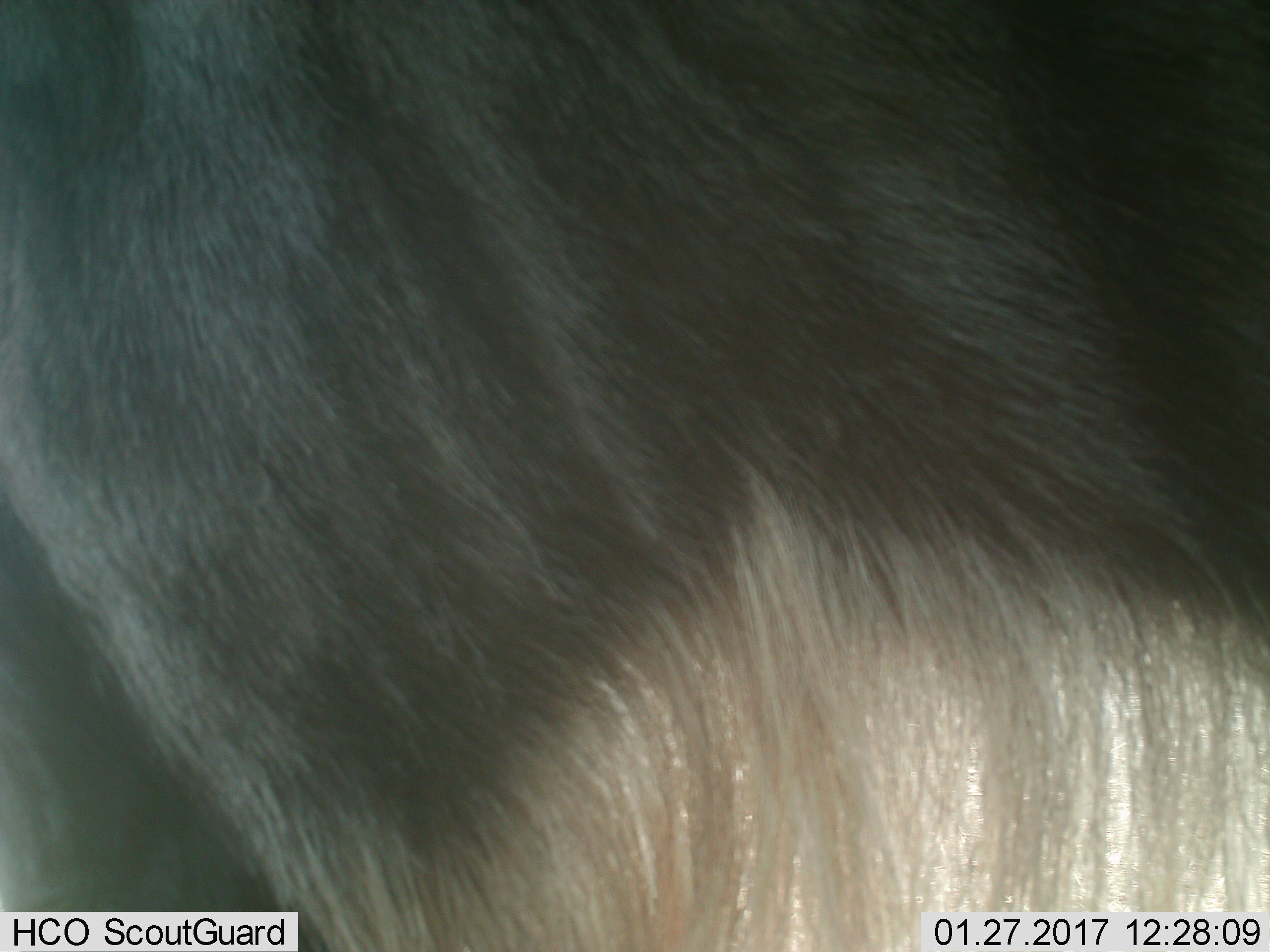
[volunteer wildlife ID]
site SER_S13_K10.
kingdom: Animalia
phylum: Chordata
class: Mammalia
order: Artiodactyla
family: Bovidae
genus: Connochaetes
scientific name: Connochaetes taurinus taurinus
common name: blue wildebeest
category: wildebeestblue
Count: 1.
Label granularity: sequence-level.